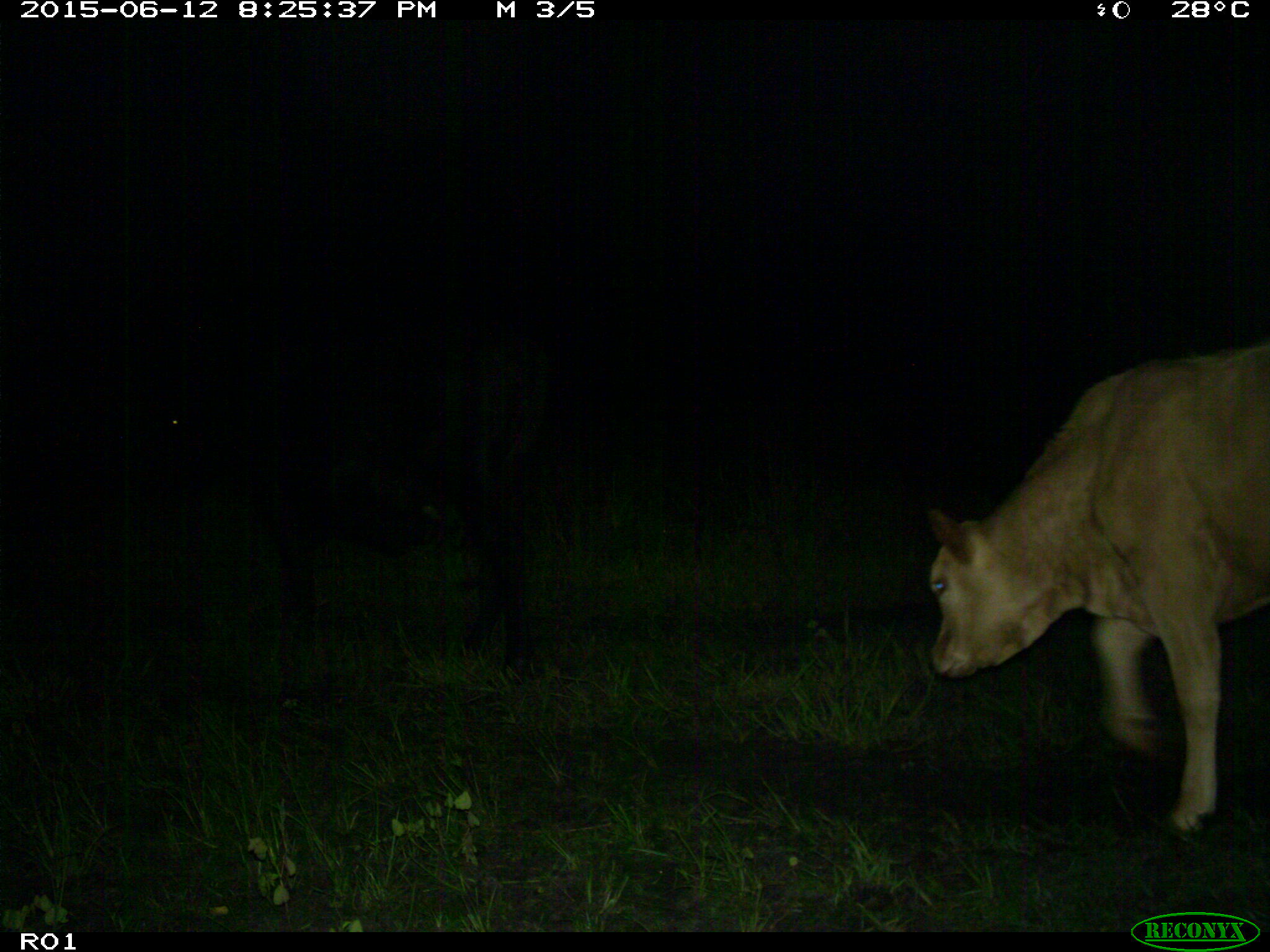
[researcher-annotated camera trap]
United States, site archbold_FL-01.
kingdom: Animalia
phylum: Chordata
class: Mammalia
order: Artiodactyla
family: Bovidae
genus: Bos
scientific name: Bos taurus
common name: domestic cow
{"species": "Bos taurus (domestic cow)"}